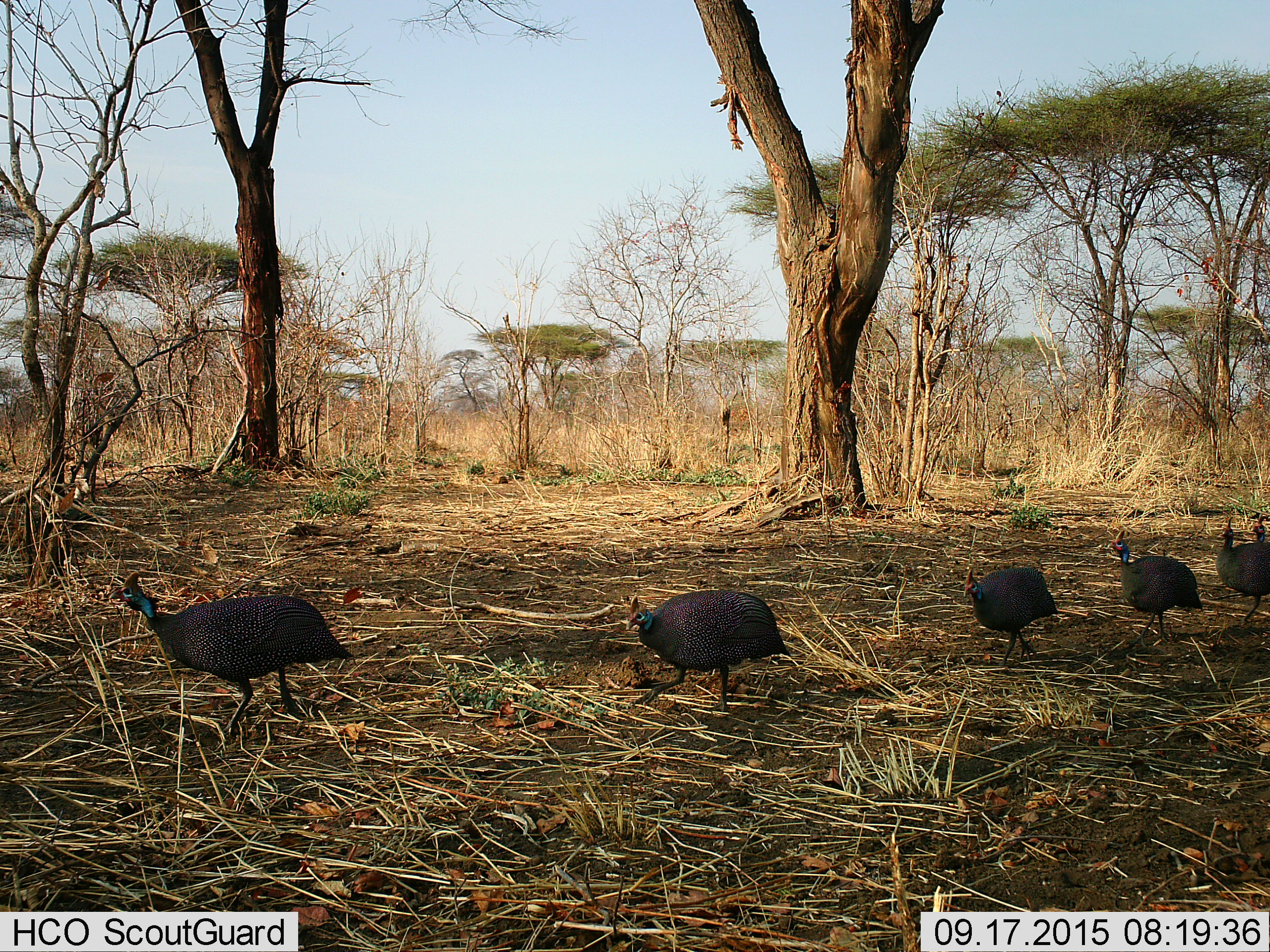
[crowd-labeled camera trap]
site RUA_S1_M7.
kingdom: Animalia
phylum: Chordata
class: Aves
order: Galliformes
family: Numididae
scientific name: Numididae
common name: guineafowl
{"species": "guineafowl (Numididae)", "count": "6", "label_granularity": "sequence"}